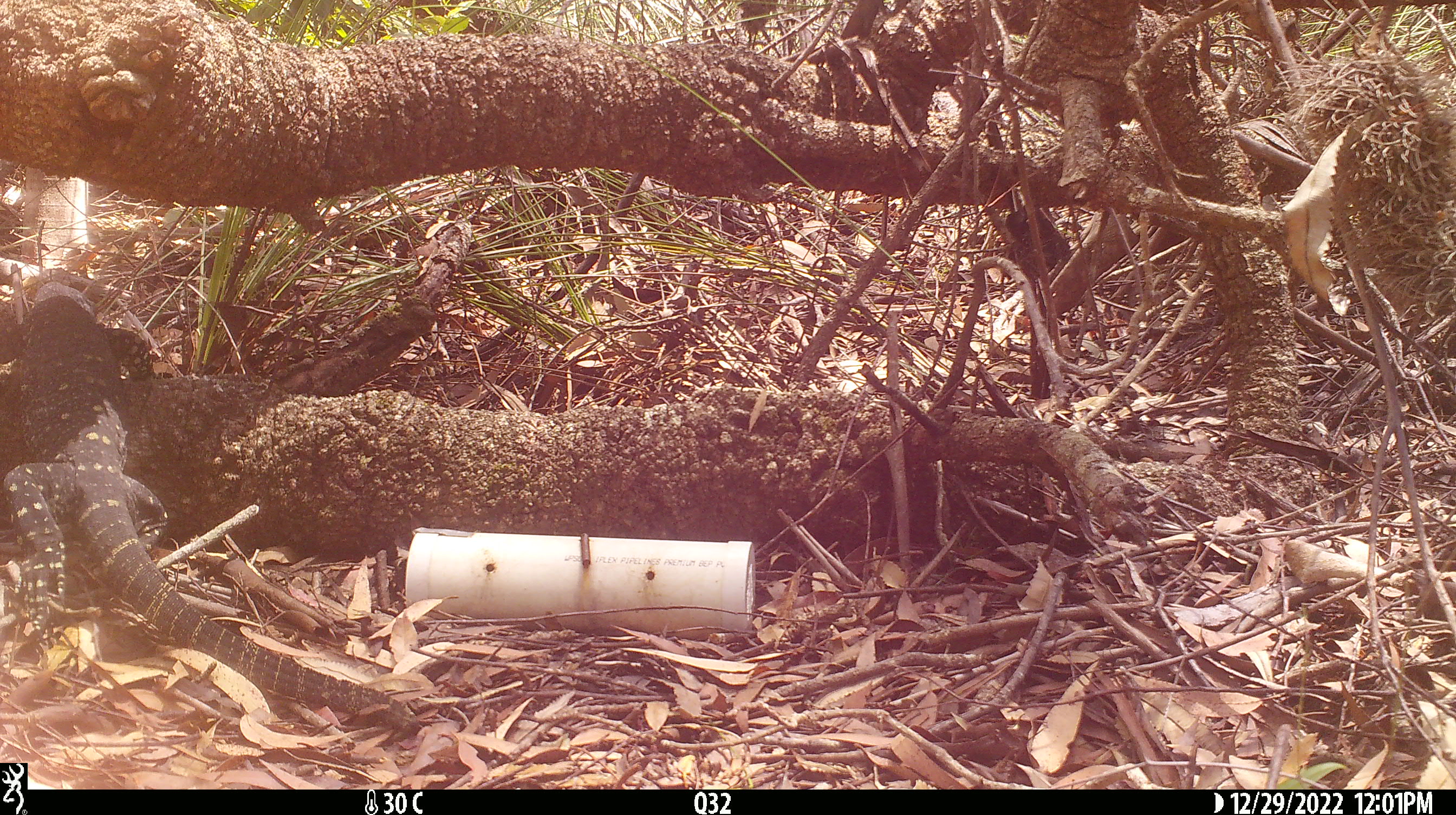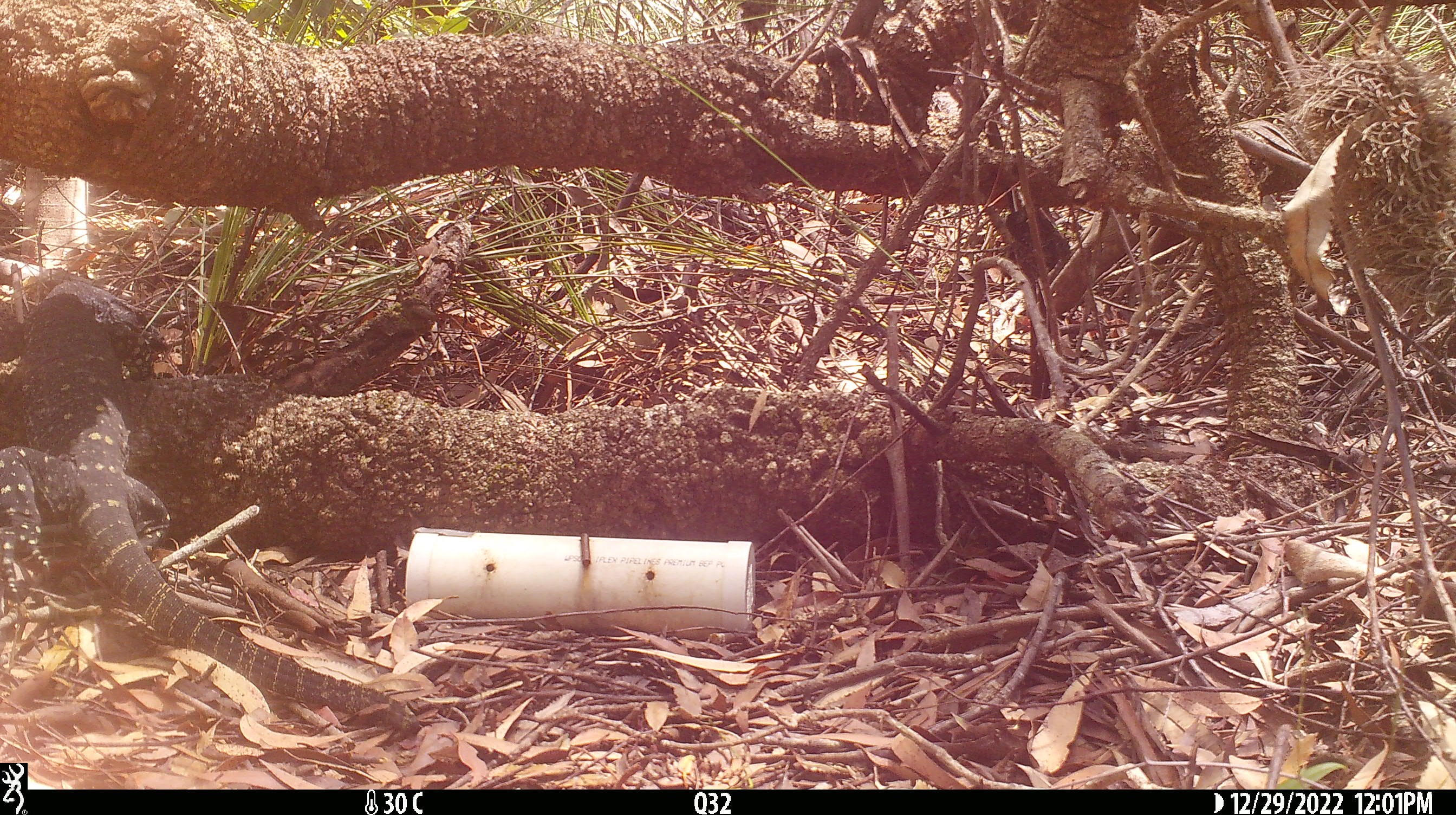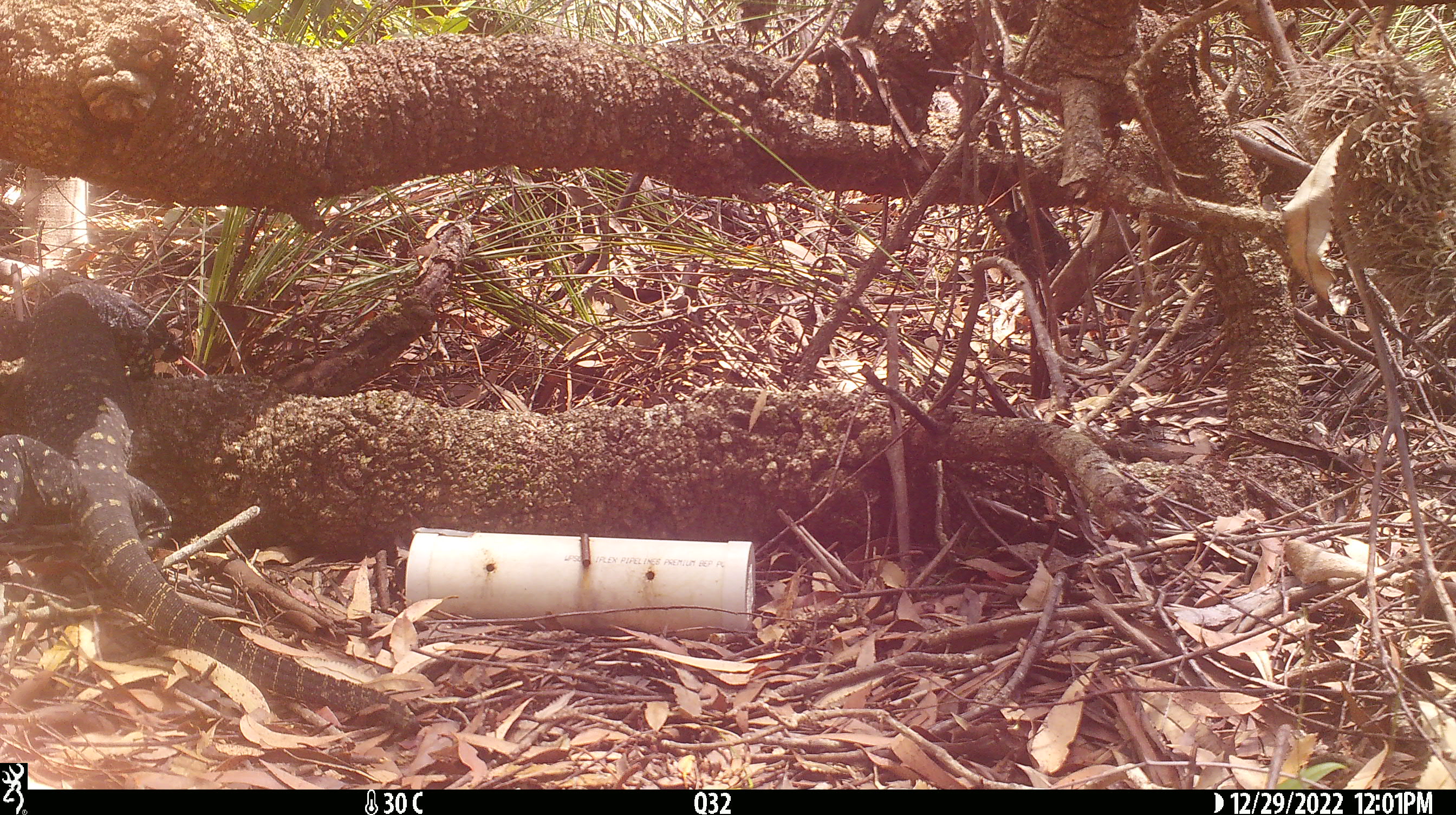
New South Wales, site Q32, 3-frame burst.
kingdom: Animalia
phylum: Chordata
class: Reptilia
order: Squamata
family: Varanidae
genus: Varanus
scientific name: Varanus varius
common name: lace monitor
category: goanna